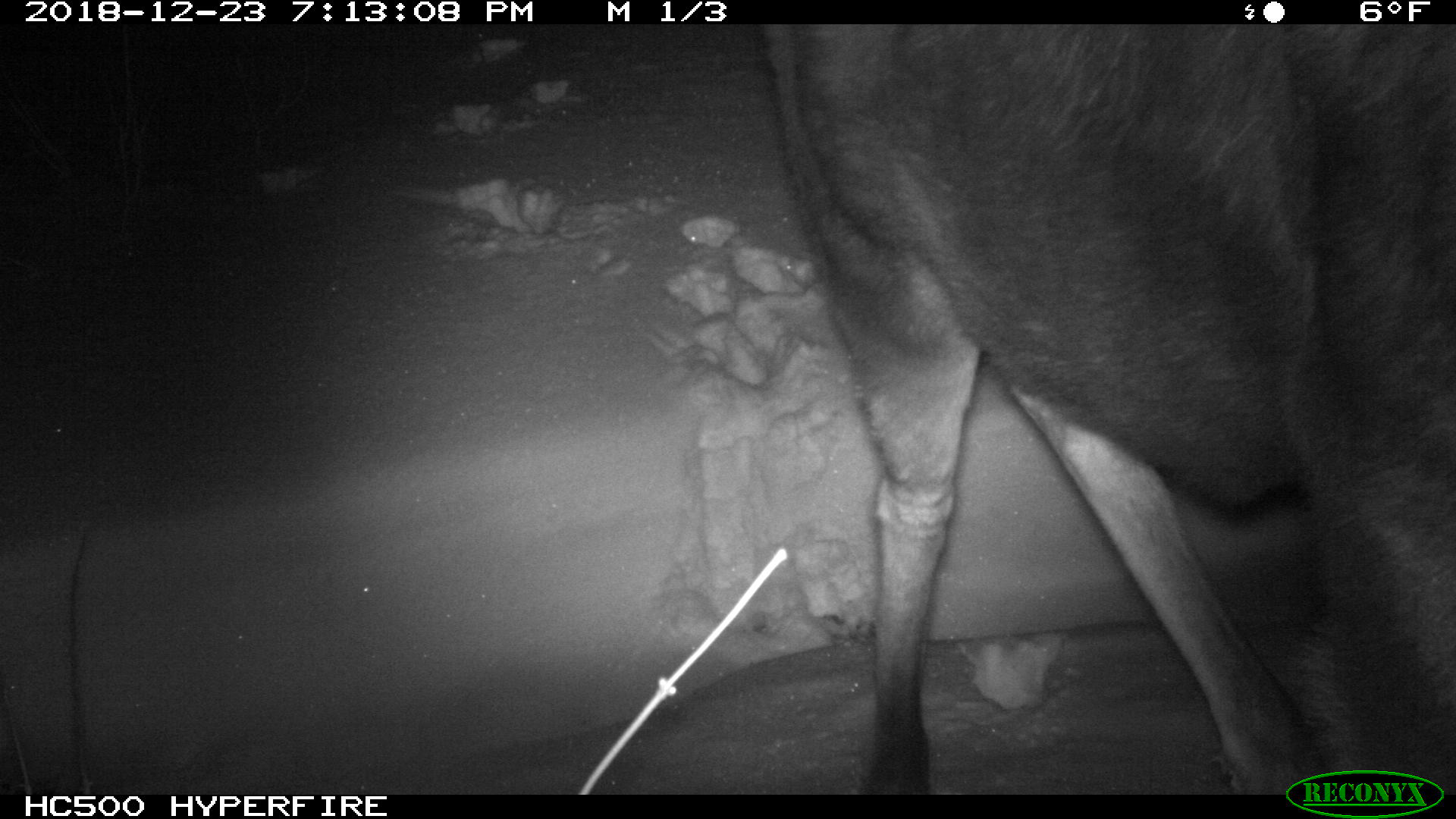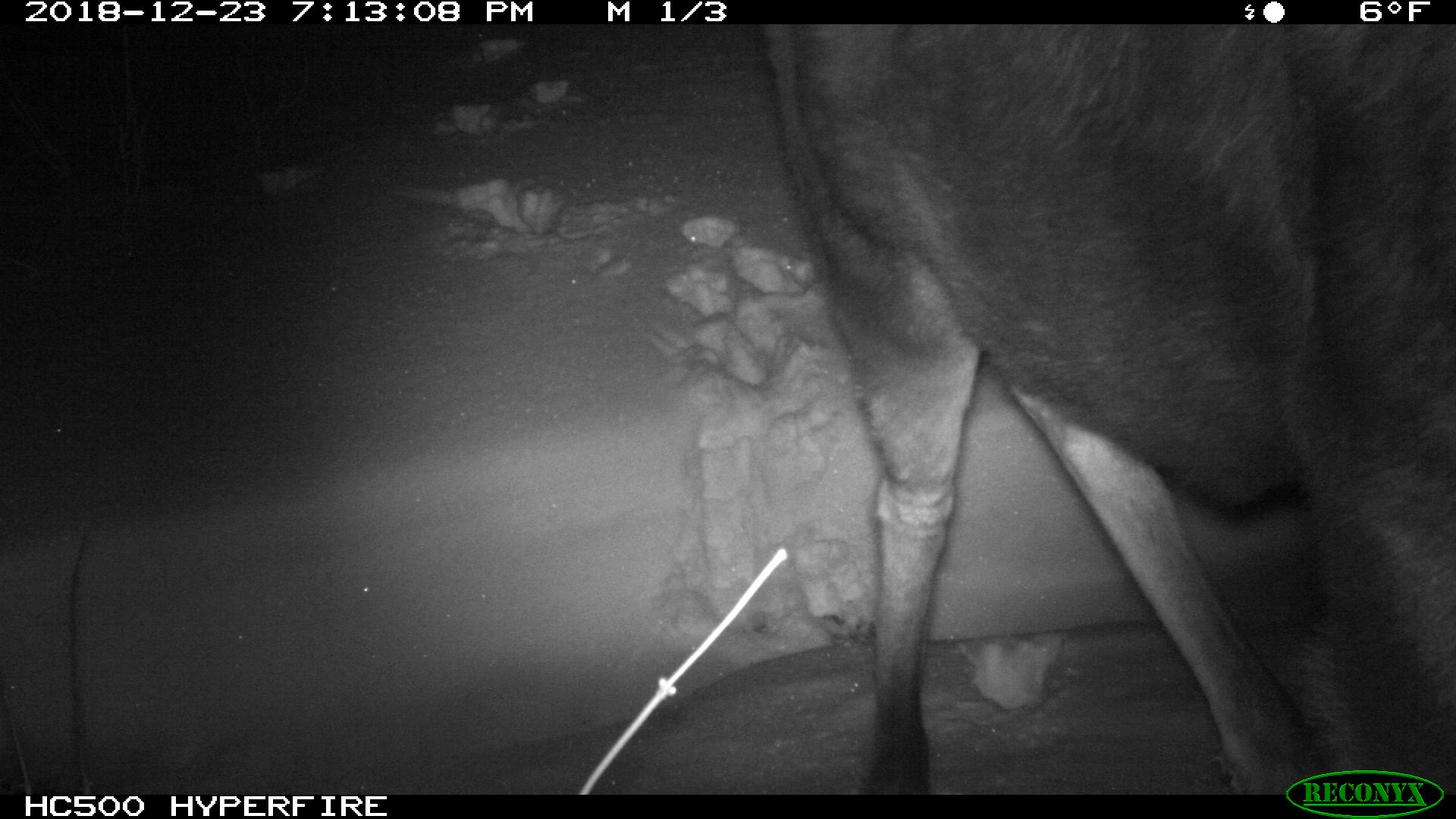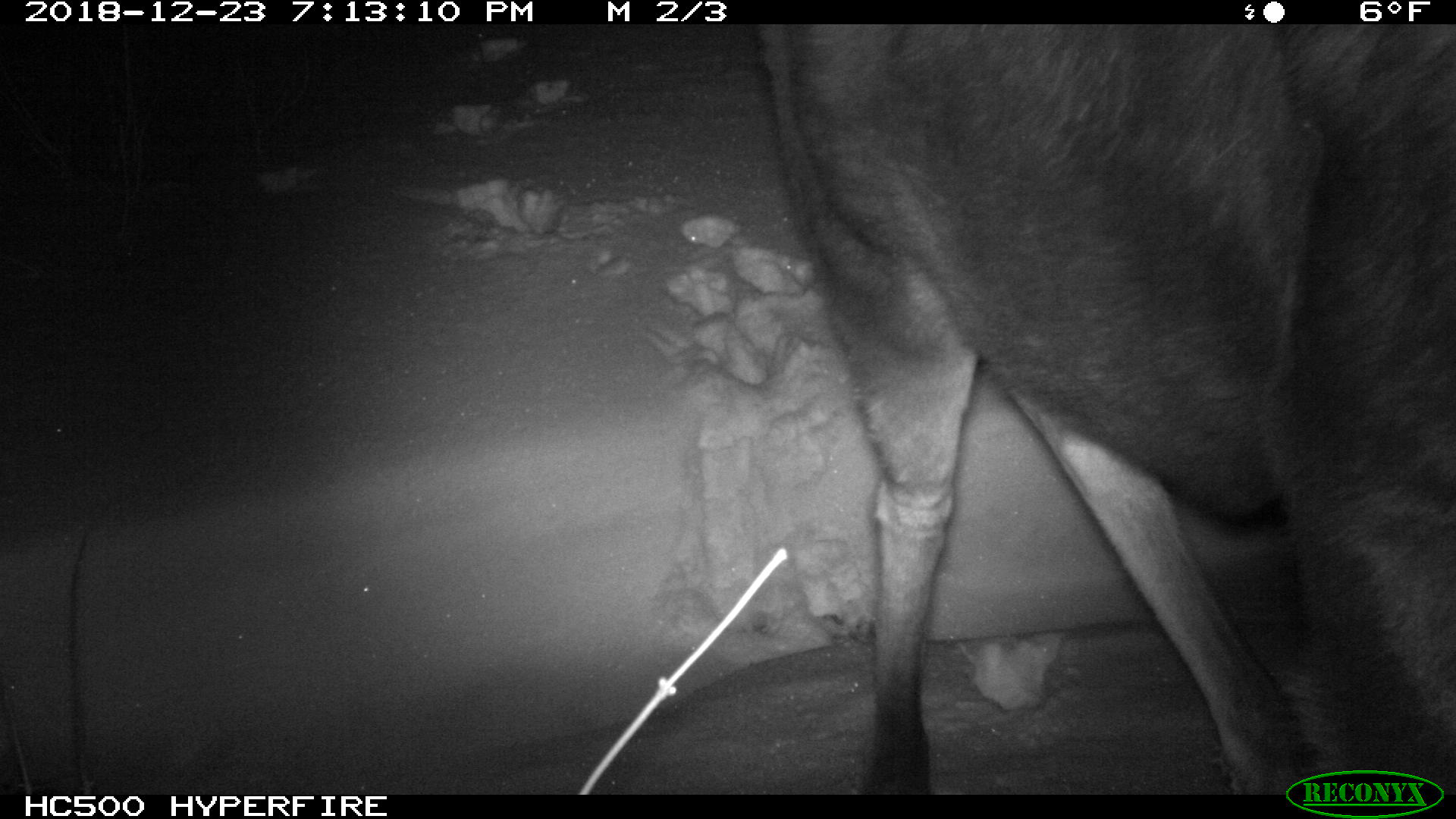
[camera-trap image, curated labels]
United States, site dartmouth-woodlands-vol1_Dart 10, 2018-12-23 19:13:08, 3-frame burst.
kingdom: Animalia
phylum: Chordata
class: Mammalia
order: Artiodactyla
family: Cervidae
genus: Alces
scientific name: Alces alces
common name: moose